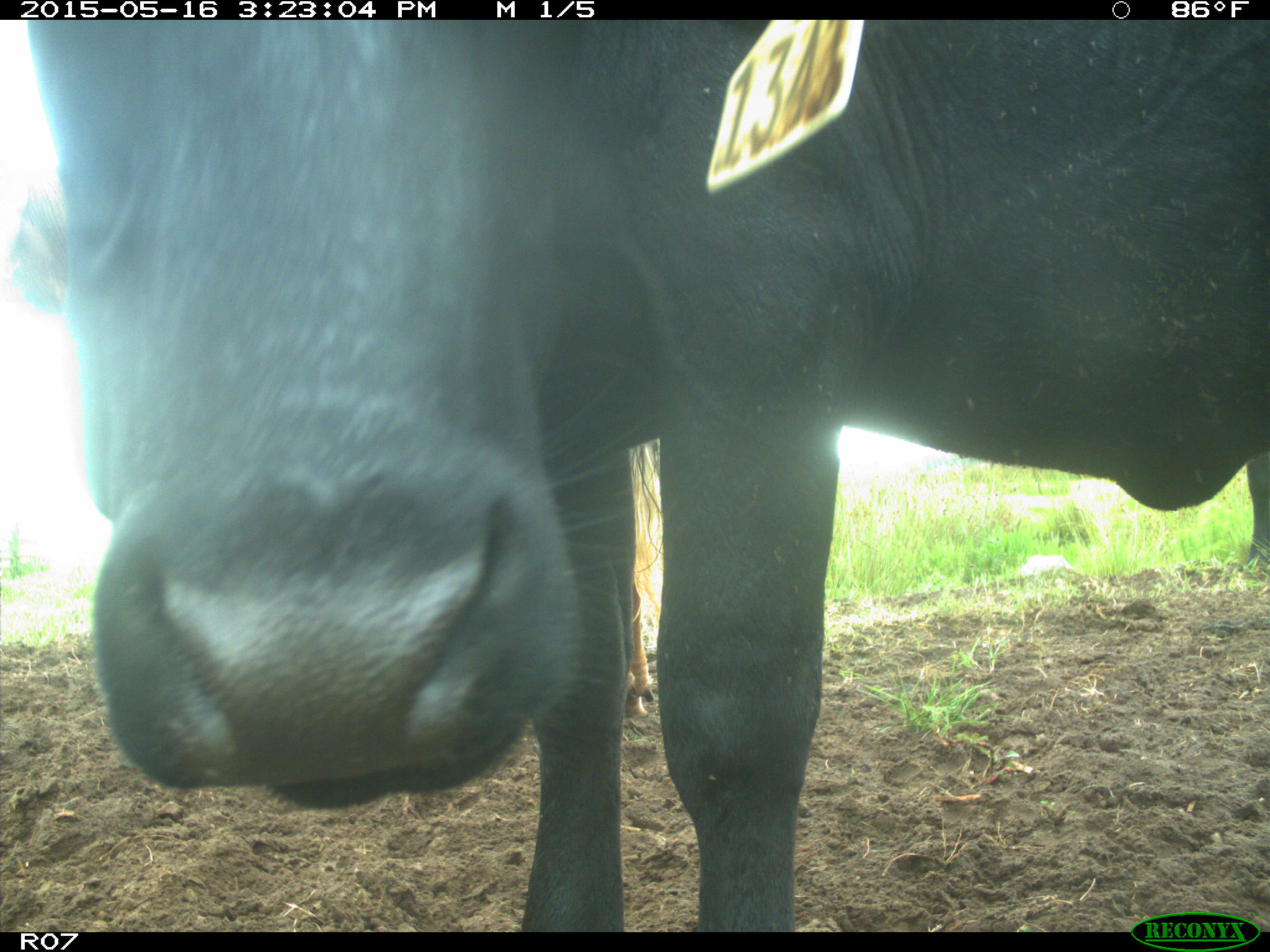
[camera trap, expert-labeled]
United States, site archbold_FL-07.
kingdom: Animalia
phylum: Chordata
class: Mammalia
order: Artiodactyla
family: Bovidae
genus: Bos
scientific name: Bos taurus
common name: domestic cow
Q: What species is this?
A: Bos taurus (domestic cow).